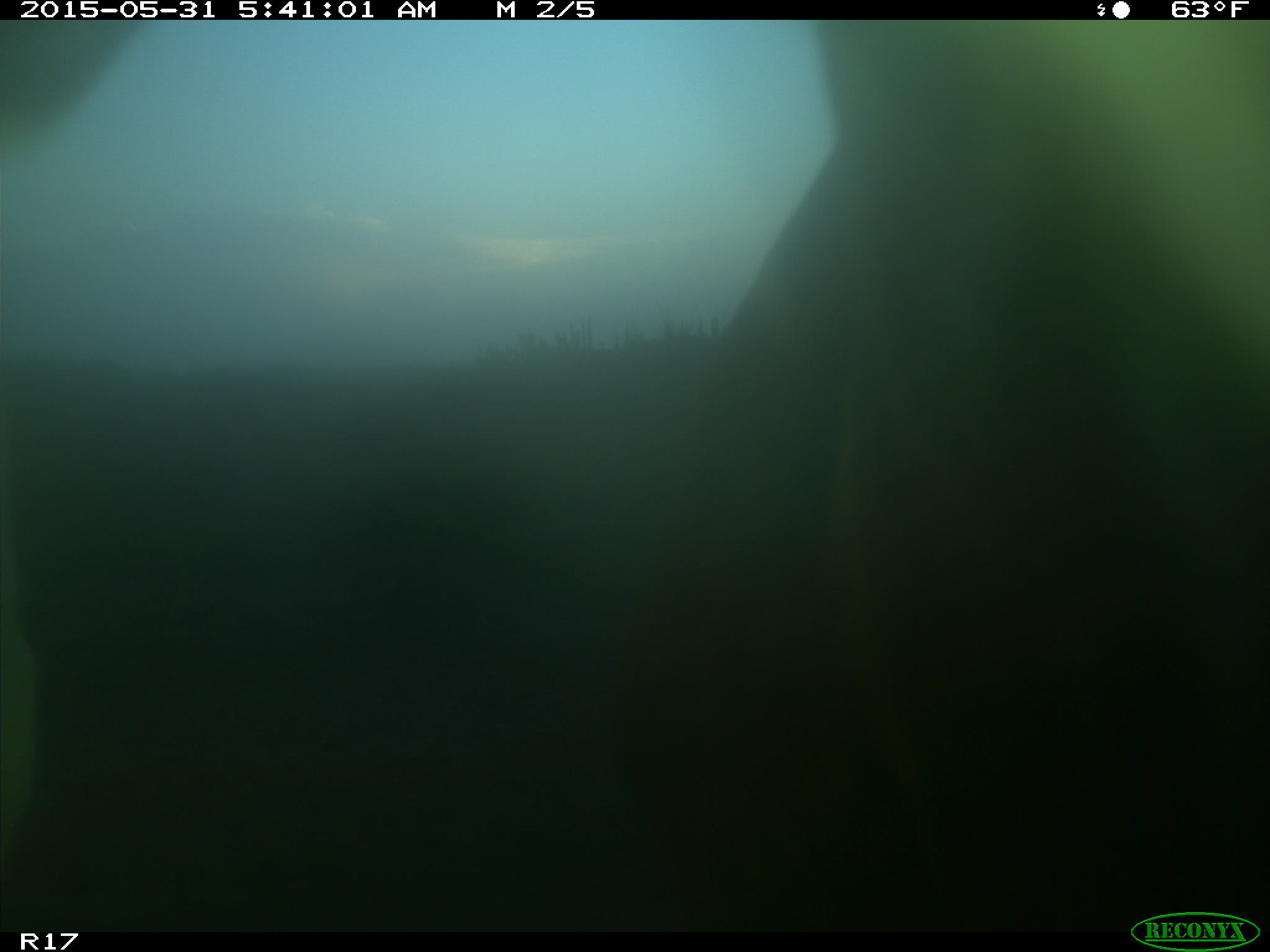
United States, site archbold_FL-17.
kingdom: Animalia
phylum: Chordata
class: Mammalia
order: Artiodactyla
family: Bovidae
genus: Bos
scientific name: Bos taurus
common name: domestic cow